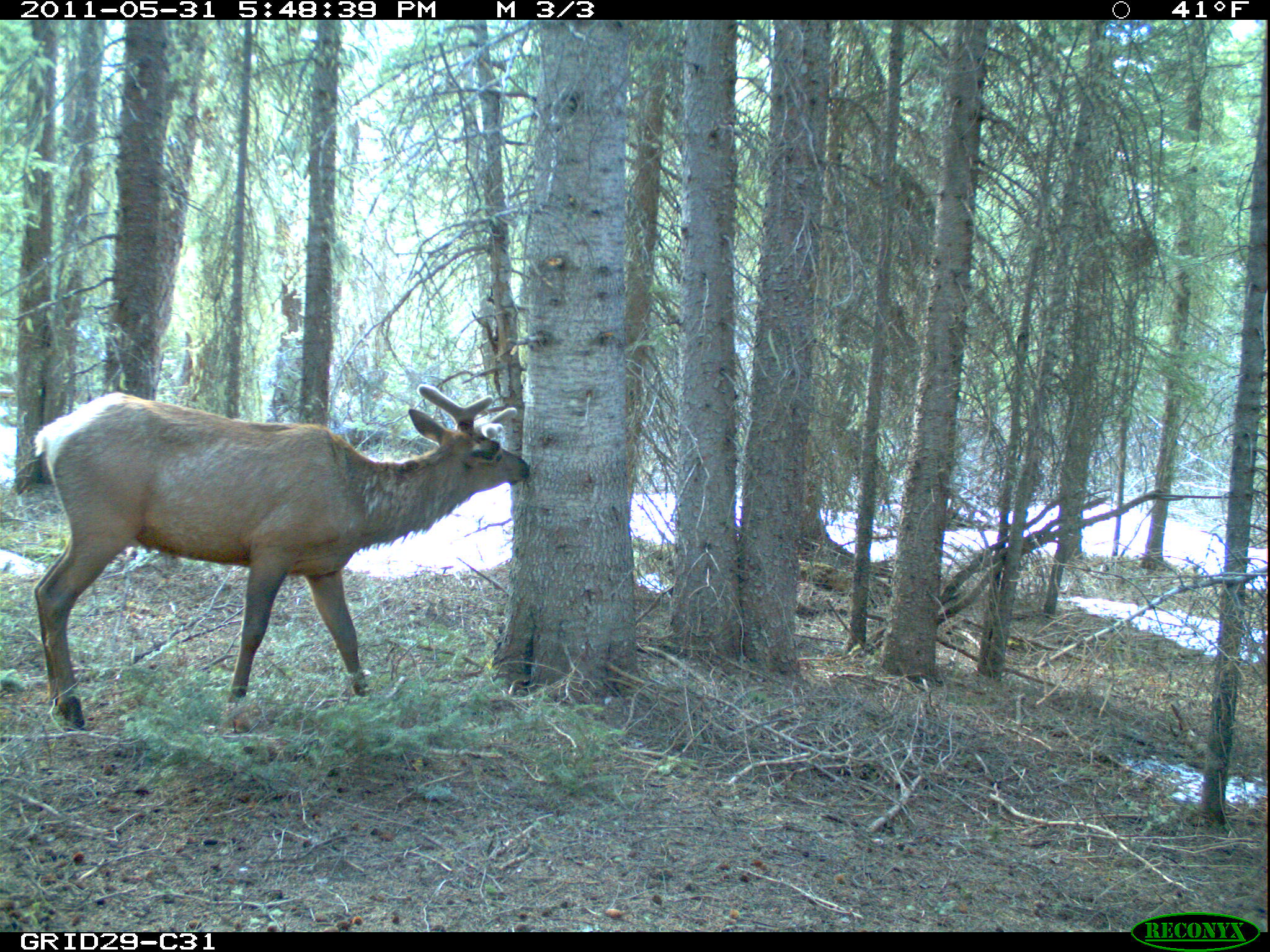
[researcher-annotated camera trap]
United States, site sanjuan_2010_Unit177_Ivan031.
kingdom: Animalia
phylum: Chordata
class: Mammalia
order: Artiodactyla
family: Cervidae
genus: Cervus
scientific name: Cervus elaphus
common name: red deer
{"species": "Cervus elaphus (red deer)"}